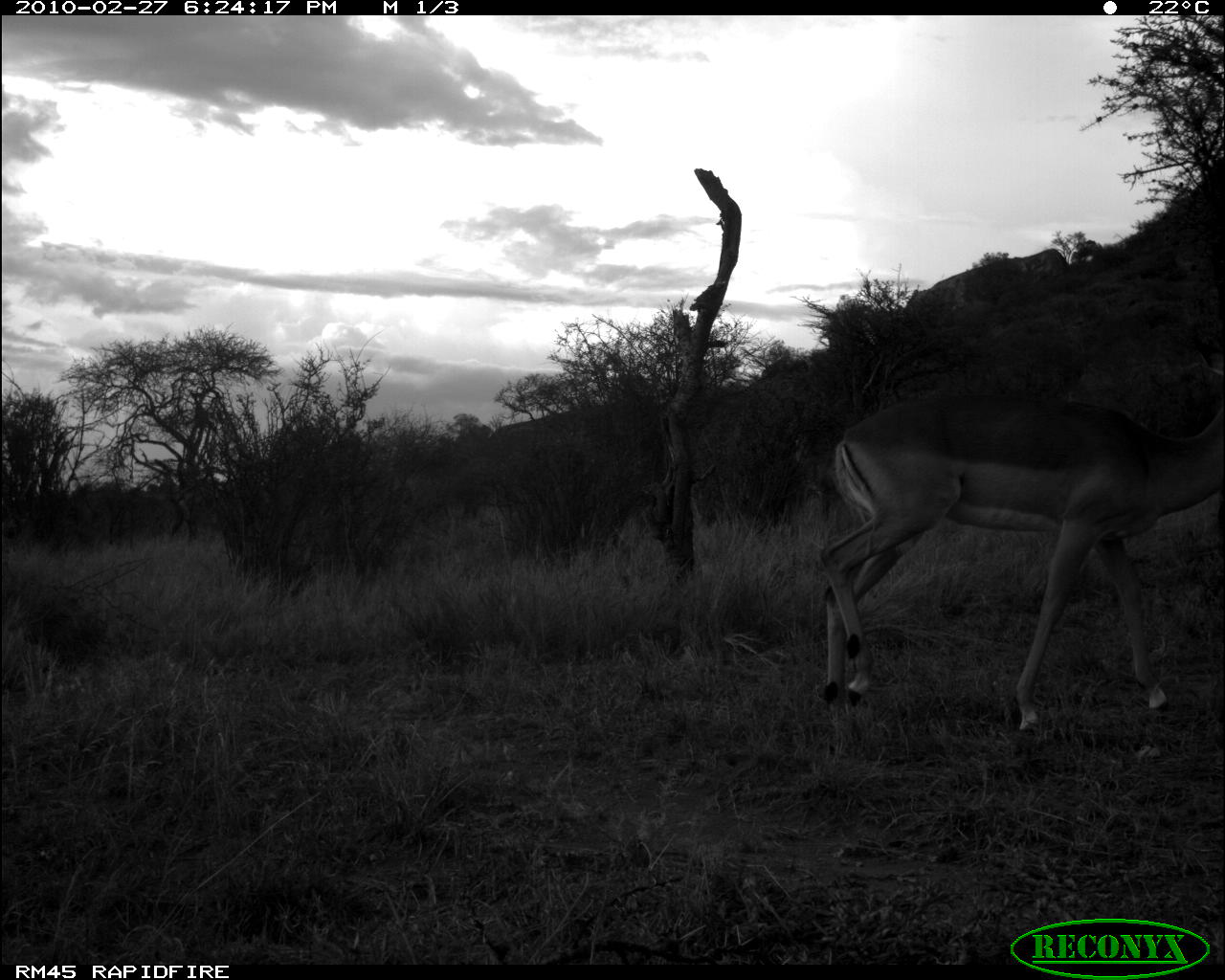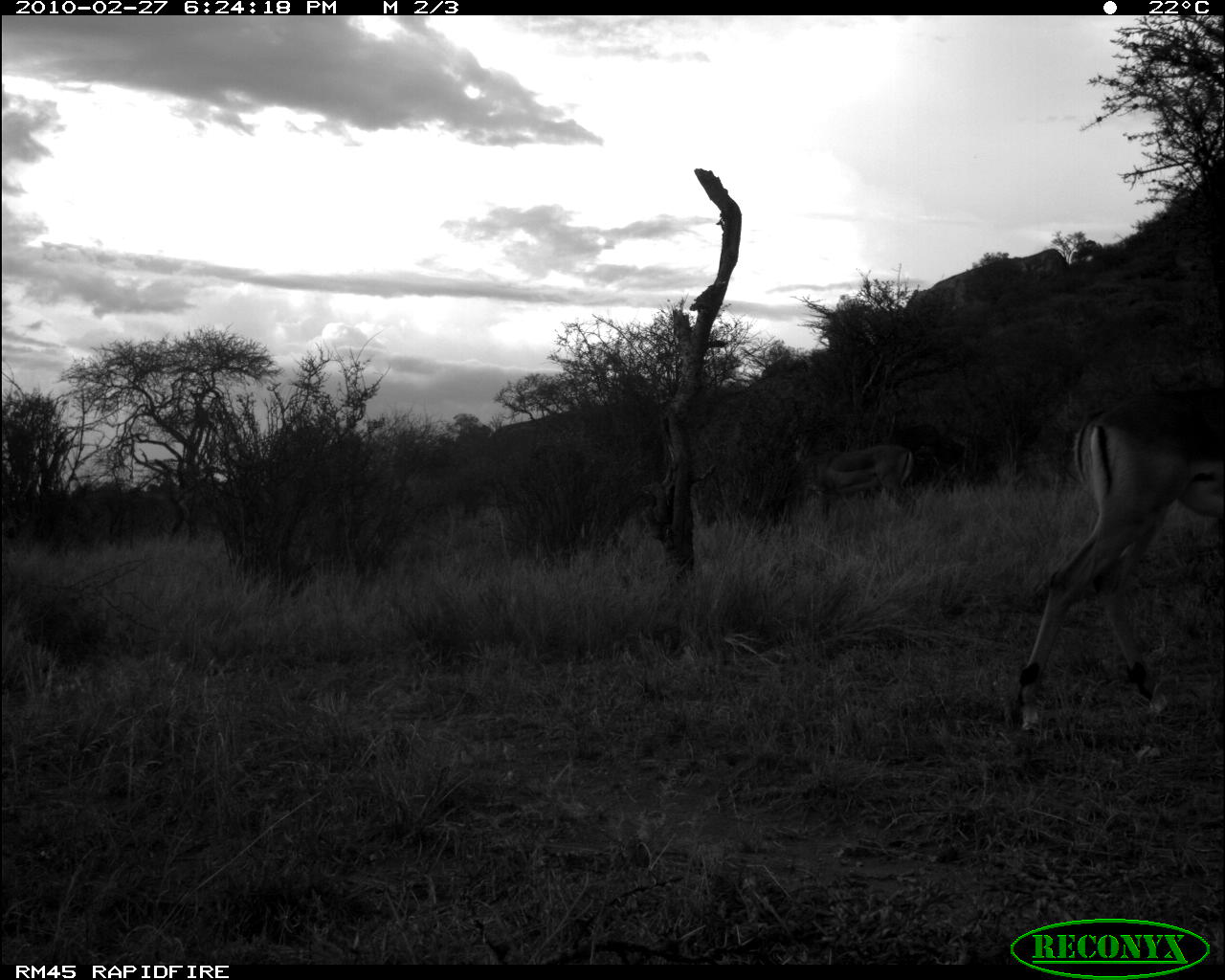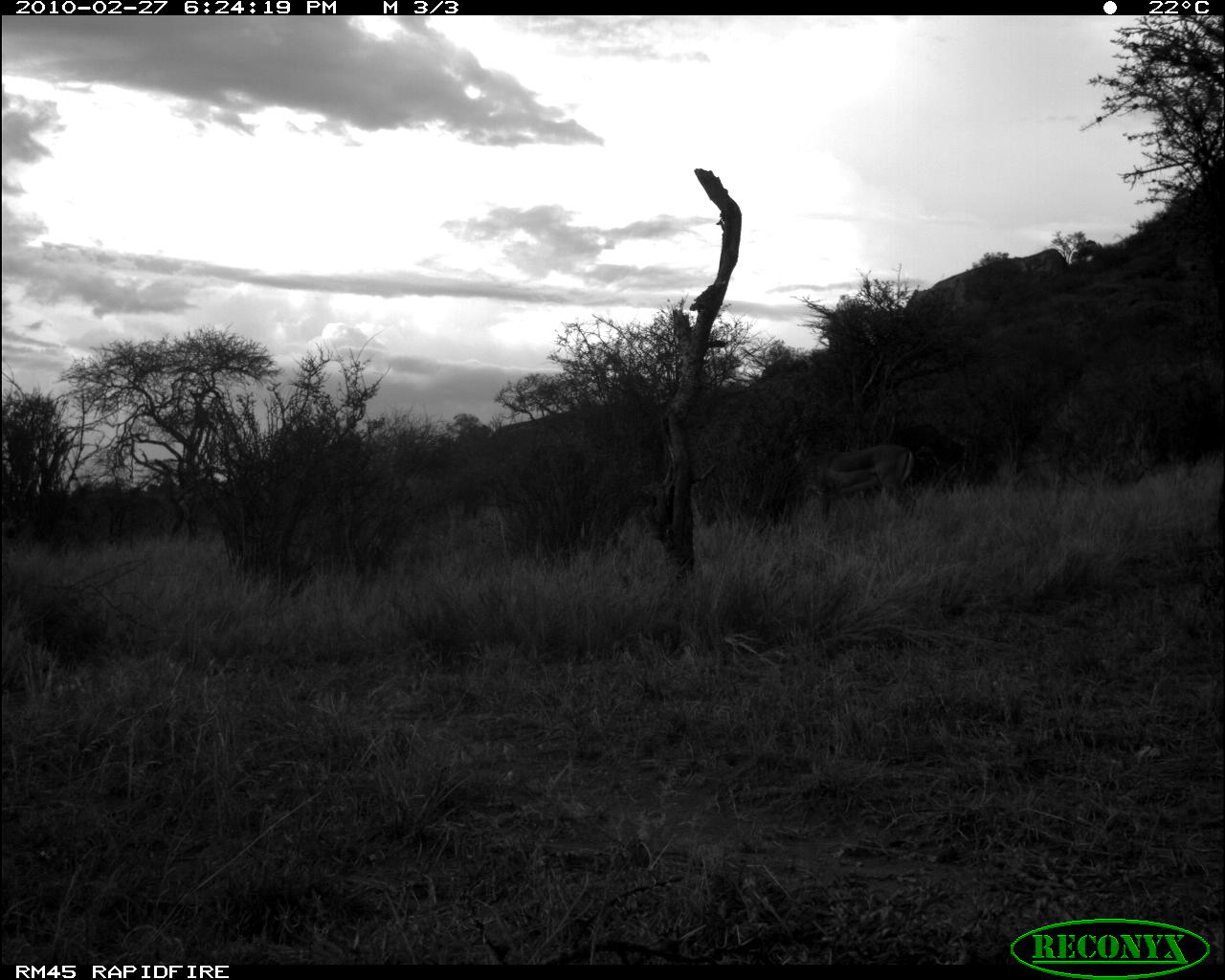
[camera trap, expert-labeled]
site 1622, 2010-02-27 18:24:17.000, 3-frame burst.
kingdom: Animalia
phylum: Chordata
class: Mammalia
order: Artiodactyla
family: Bovidae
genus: Aepyceros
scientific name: Aepyceros melampus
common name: impala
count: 2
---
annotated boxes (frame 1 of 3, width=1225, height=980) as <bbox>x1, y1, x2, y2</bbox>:
aepyceros melampus: <bbox>812, 361, 1225, 741</bbox>; <bbox>792, 426, 867, 534</bbox>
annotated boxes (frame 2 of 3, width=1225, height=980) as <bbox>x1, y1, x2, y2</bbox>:
aepyceros melampus: <bbox>1009, 382, 1225, 761</bbox>; <bbox>793, 432, 922, 522</bbox>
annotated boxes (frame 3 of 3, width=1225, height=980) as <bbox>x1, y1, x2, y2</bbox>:
aepyceros melampus: <bbox>794, 434, 916, 539</bbox>